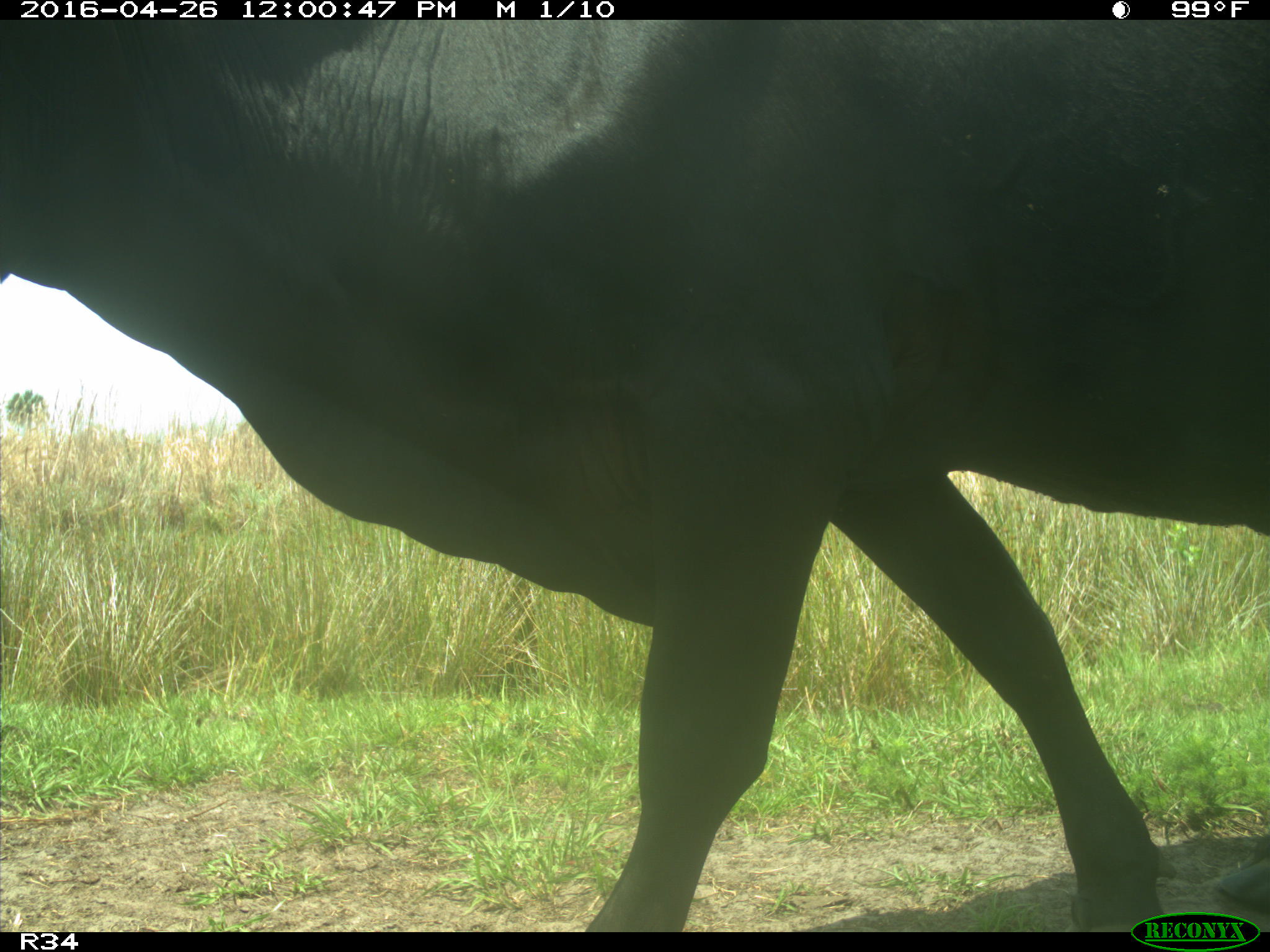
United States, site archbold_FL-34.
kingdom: Animalia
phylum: Chordata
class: Mammalia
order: Artiodactyla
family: Bovidae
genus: Bos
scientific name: Bos taurus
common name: domestic cow